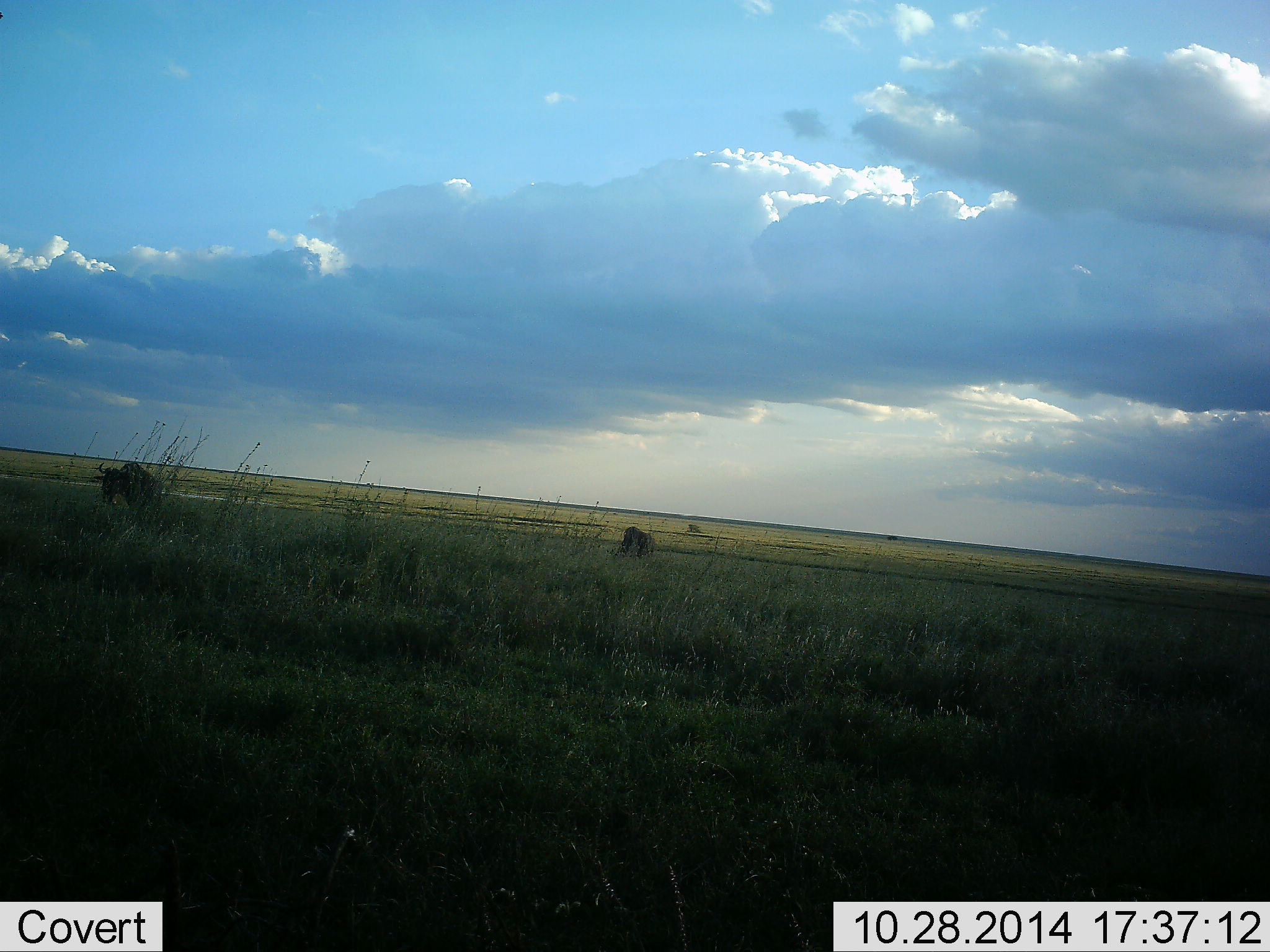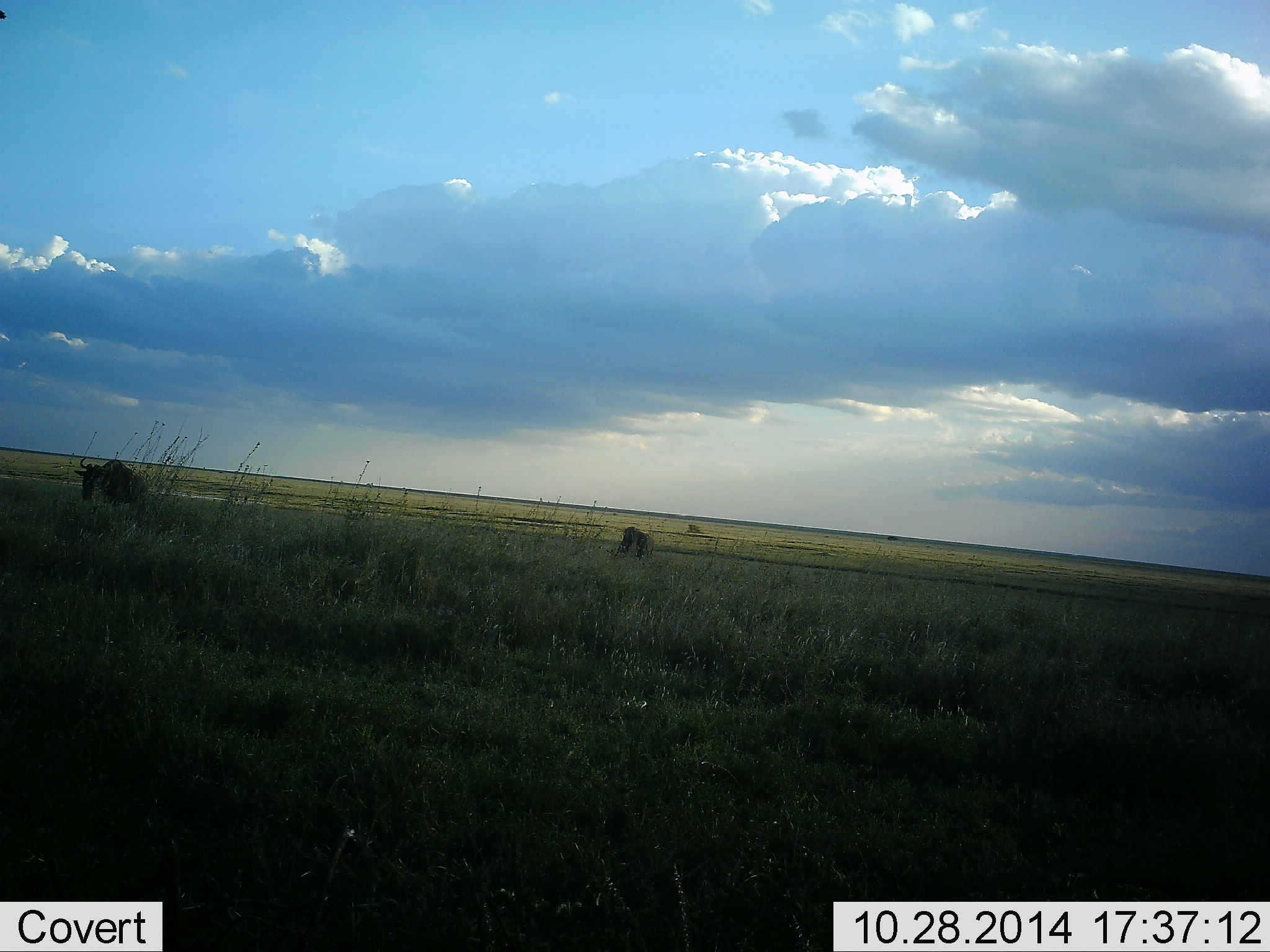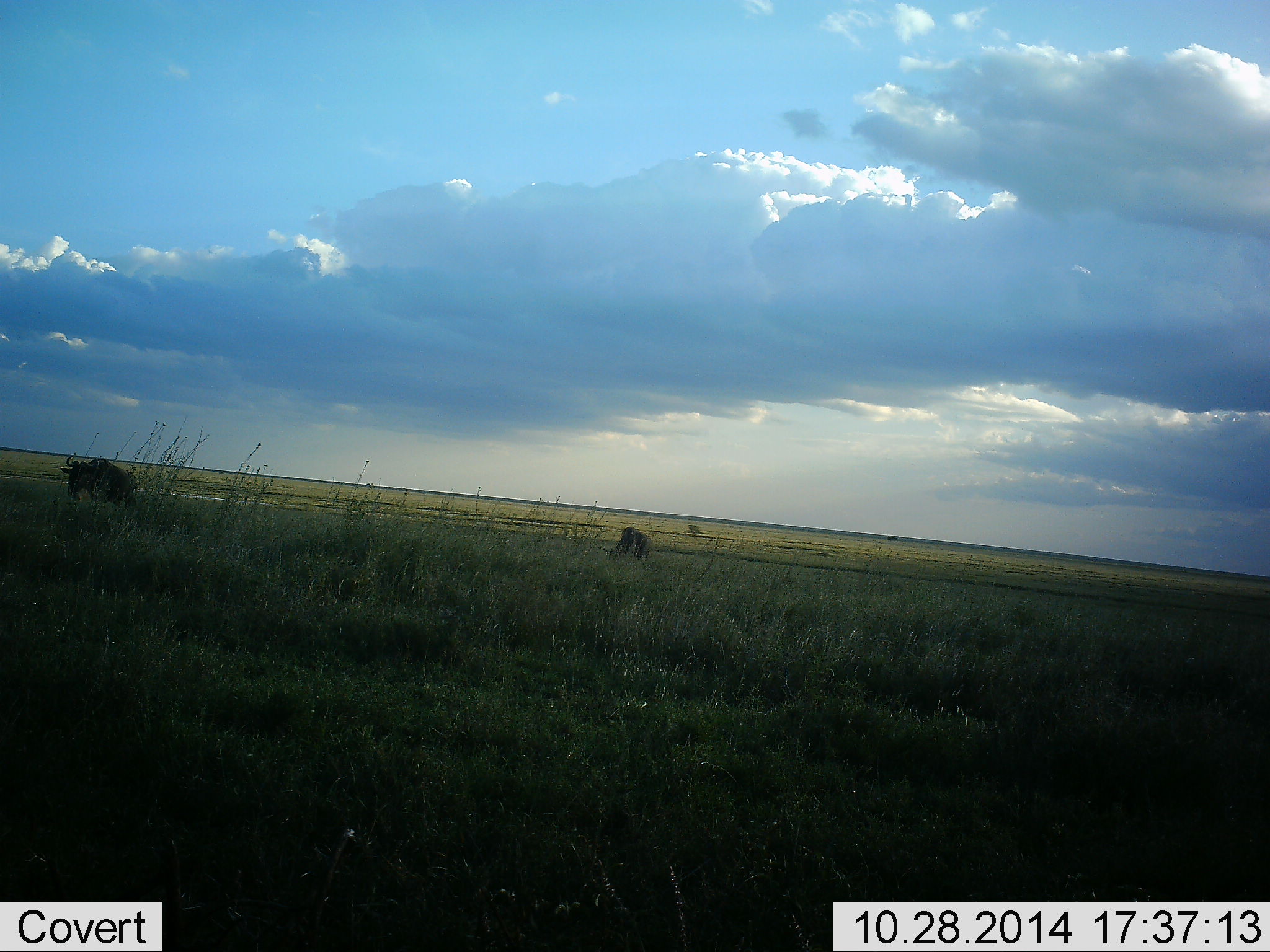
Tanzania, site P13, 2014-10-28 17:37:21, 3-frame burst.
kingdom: Animalia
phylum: Chordata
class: Mammalia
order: Artiodactyla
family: Bovidae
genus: Connochaetes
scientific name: Connochaetes taurinus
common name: blue wildebeest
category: wildebeest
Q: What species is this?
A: Wildebeest (blue wildebeest) (Connochaetes taurinus).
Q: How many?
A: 2.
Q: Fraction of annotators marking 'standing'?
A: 10%.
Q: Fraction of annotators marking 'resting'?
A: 0%.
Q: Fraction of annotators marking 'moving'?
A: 80%.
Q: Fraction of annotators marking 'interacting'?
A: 0%.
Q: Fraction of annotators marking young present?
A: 0%.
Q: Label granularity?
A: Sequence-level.